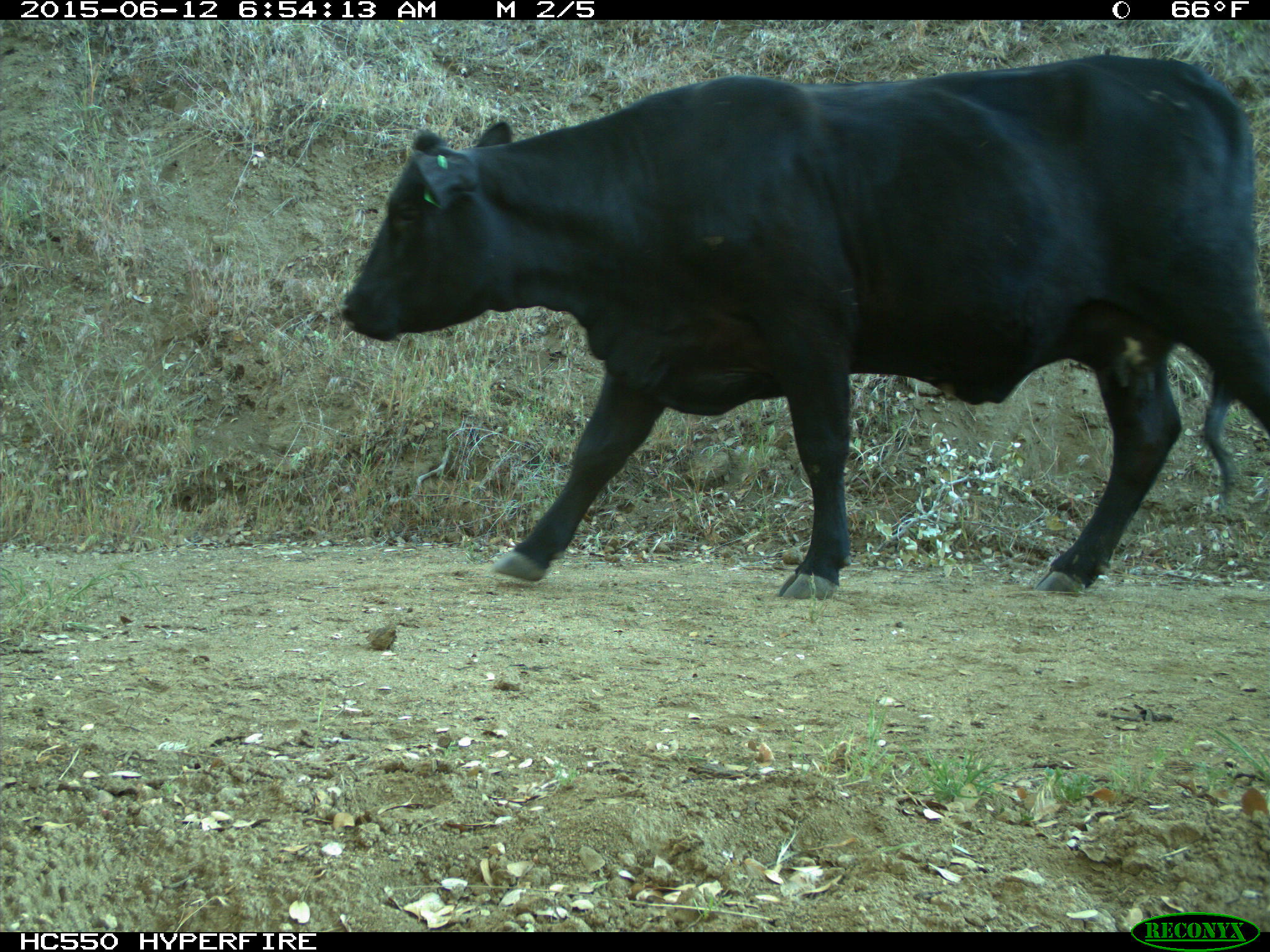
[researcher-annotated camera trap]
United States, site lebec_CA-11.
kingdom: Animalia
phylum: Chordata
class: Mammalia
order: Artiodactyla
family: Bovidae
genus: Bos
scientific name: Bos taurus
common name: domestic cow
Bos taurus (domestic cow).